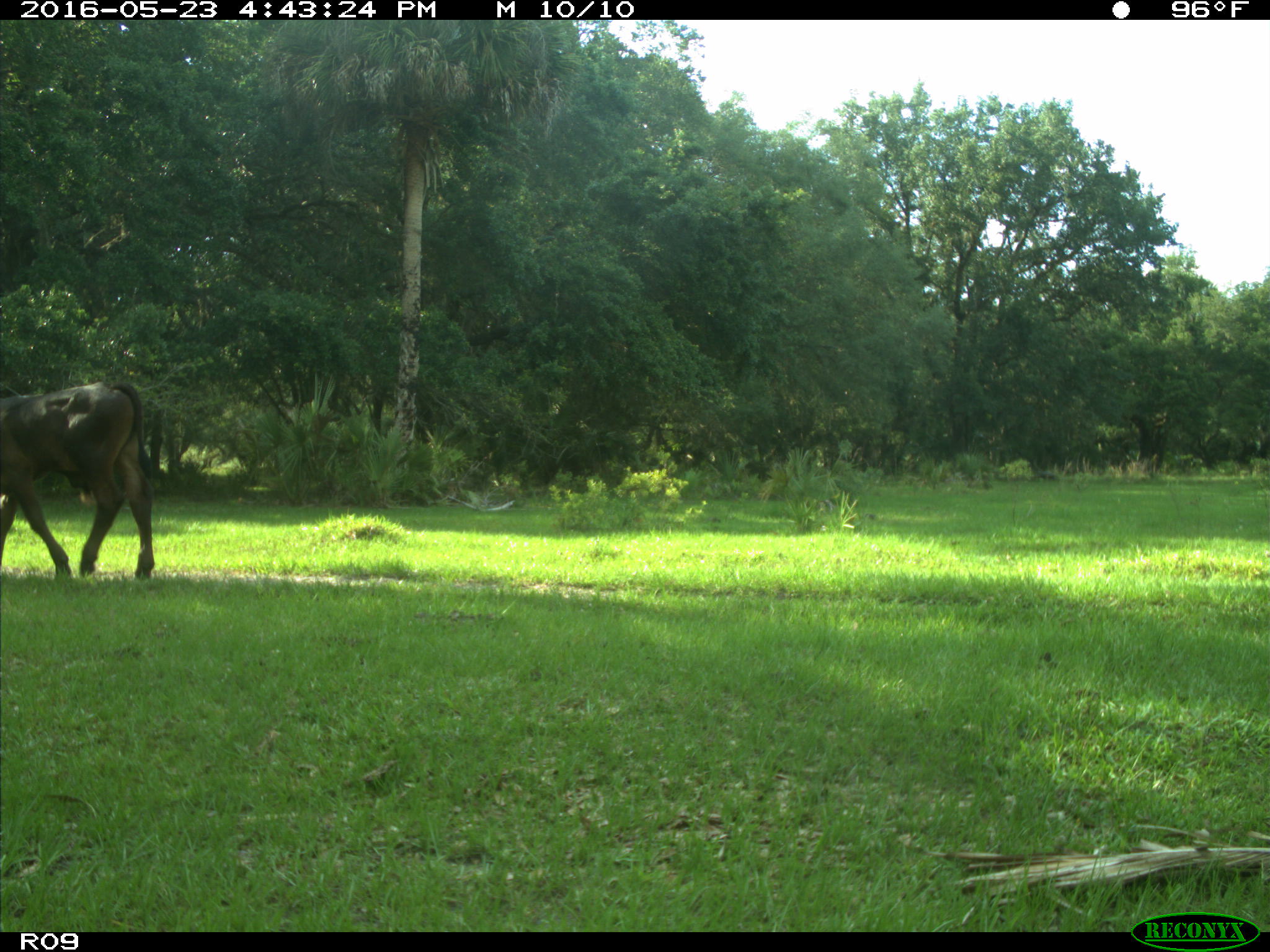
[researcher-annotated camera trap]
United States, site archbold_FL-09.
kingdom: Animalia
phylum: Chordata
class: Mammalia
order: Artiodactyla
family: Bovidae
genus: Bos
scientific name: Bos taurus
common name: domestic cow